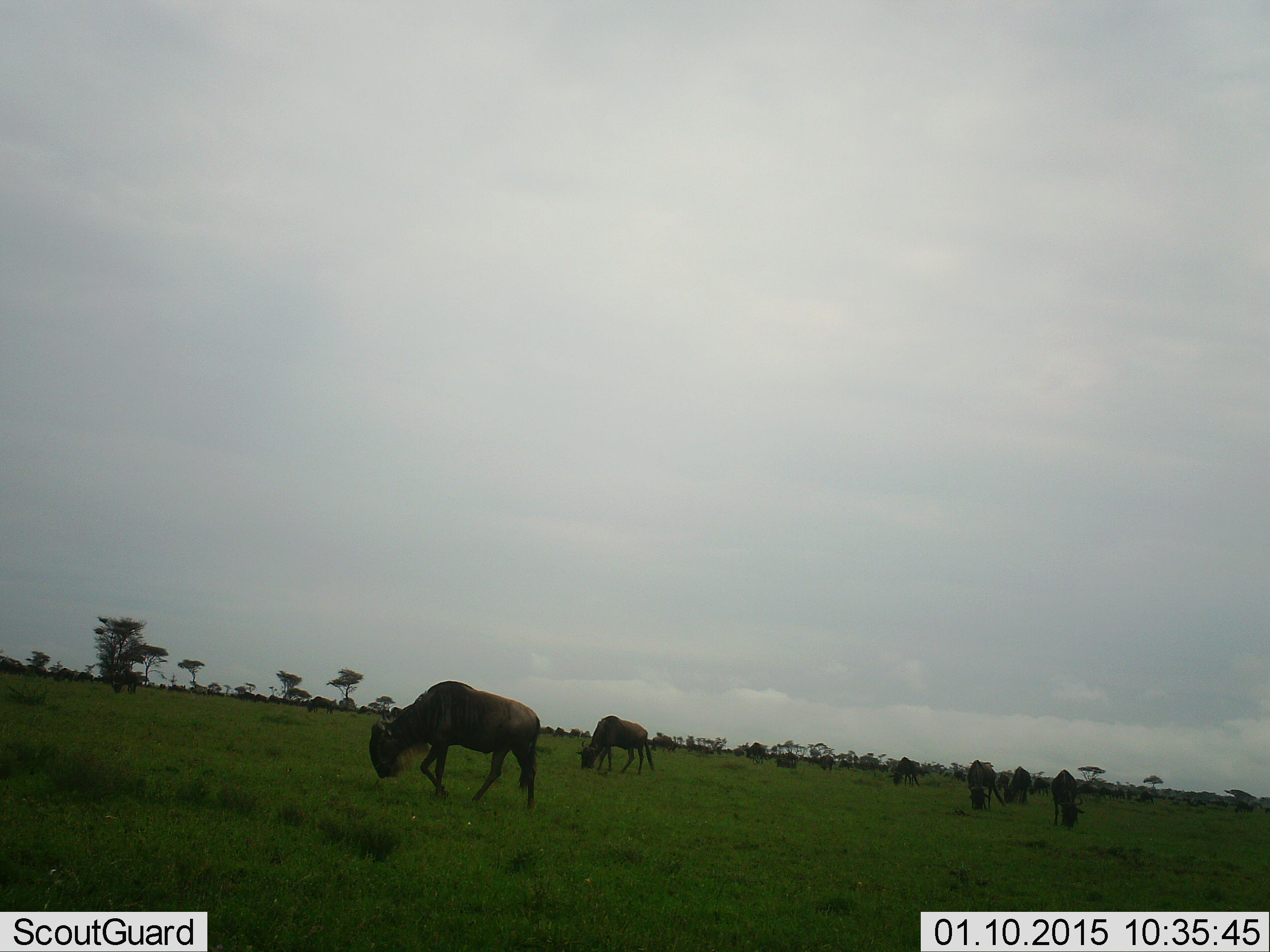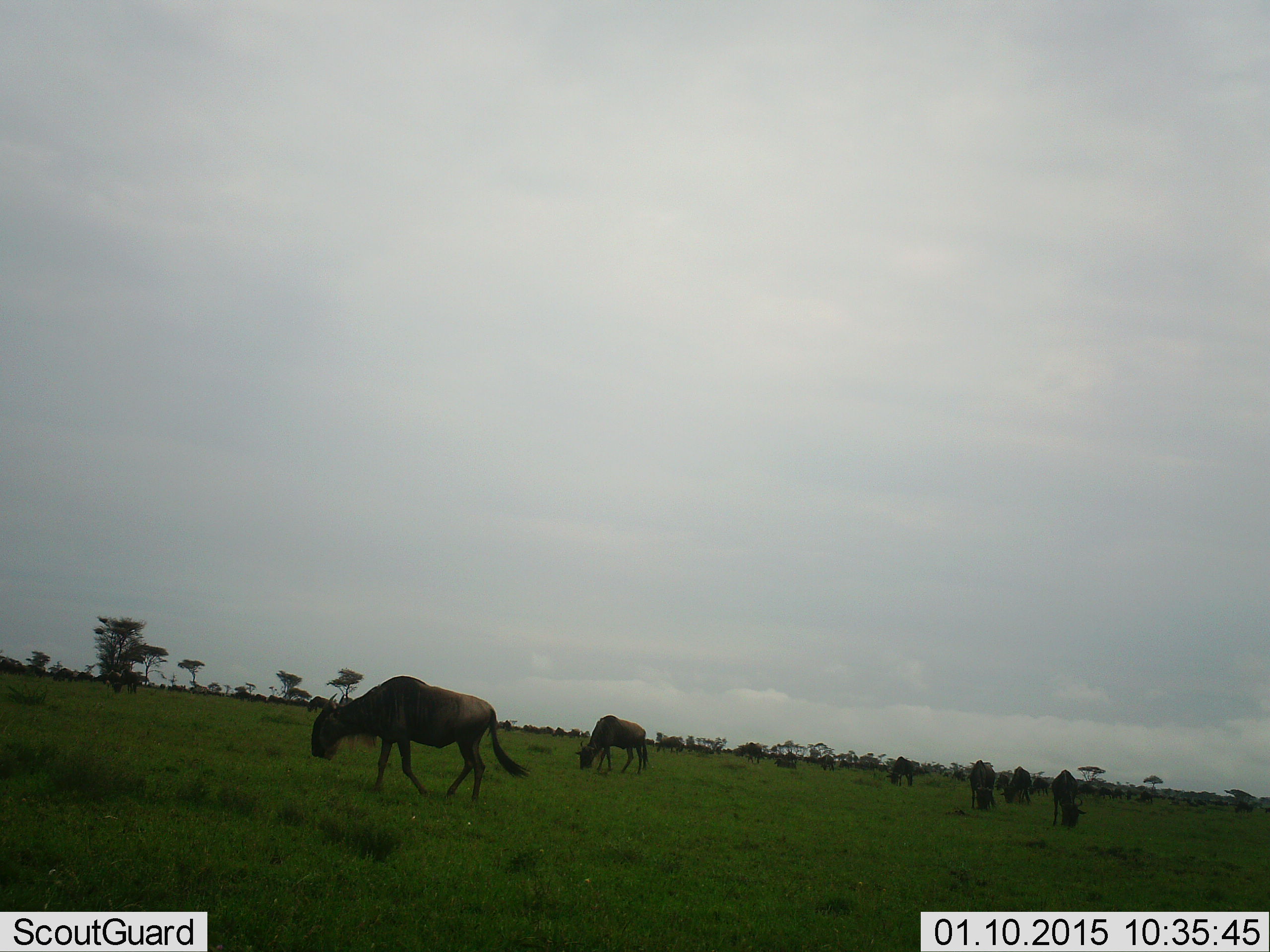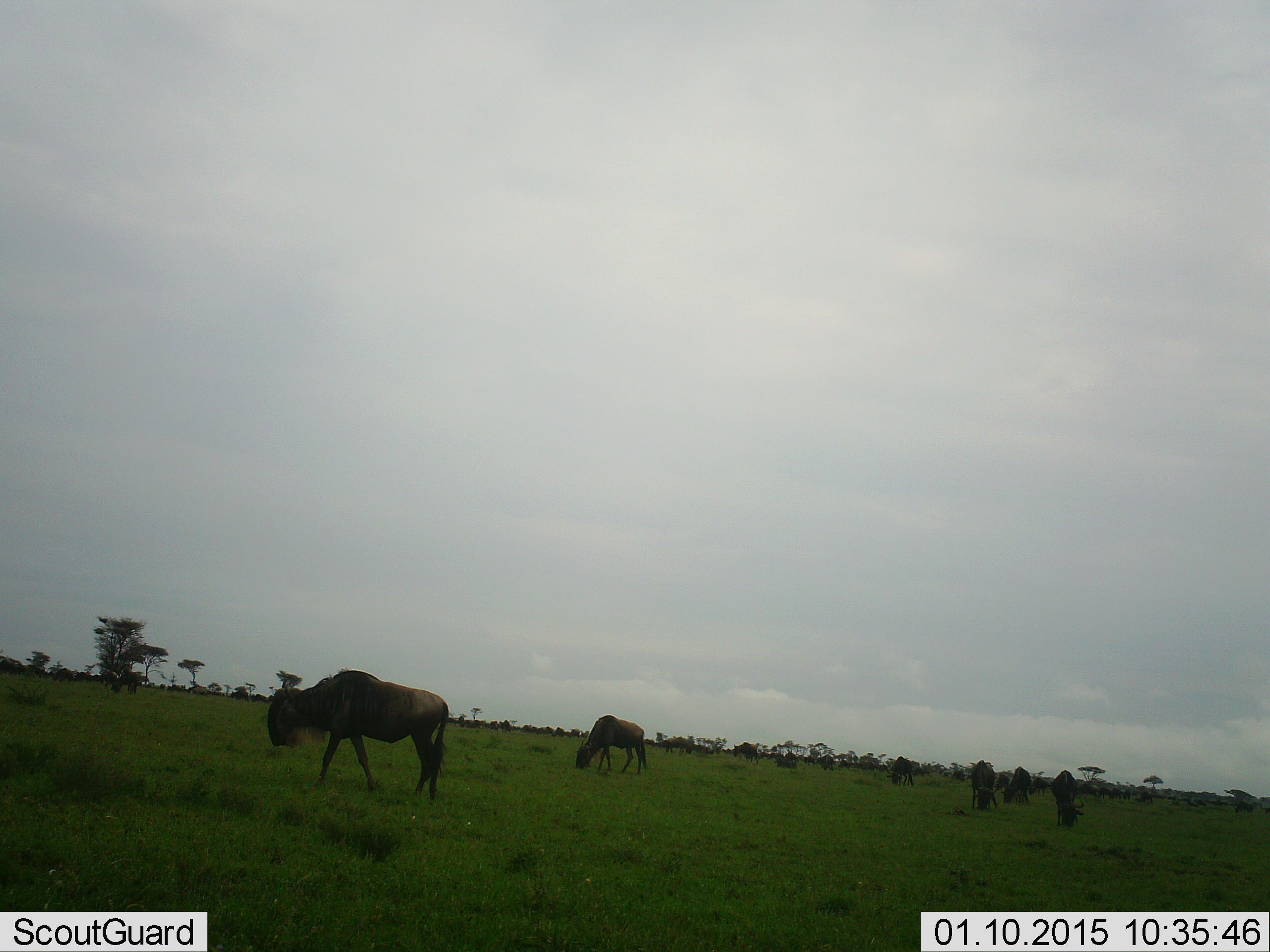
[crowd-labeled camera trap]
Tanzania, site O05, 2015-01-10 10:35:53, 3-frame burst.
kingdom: Animalia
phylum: Chordata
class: Mammalia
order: Artiodactyla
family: Bovidae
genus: Connochaetes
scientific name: Connochaetes taurinus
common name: blue wildebeest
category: wildebeest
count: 11-50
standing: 40%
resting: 0%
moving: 70%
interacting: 0%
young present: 0%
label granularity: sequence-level